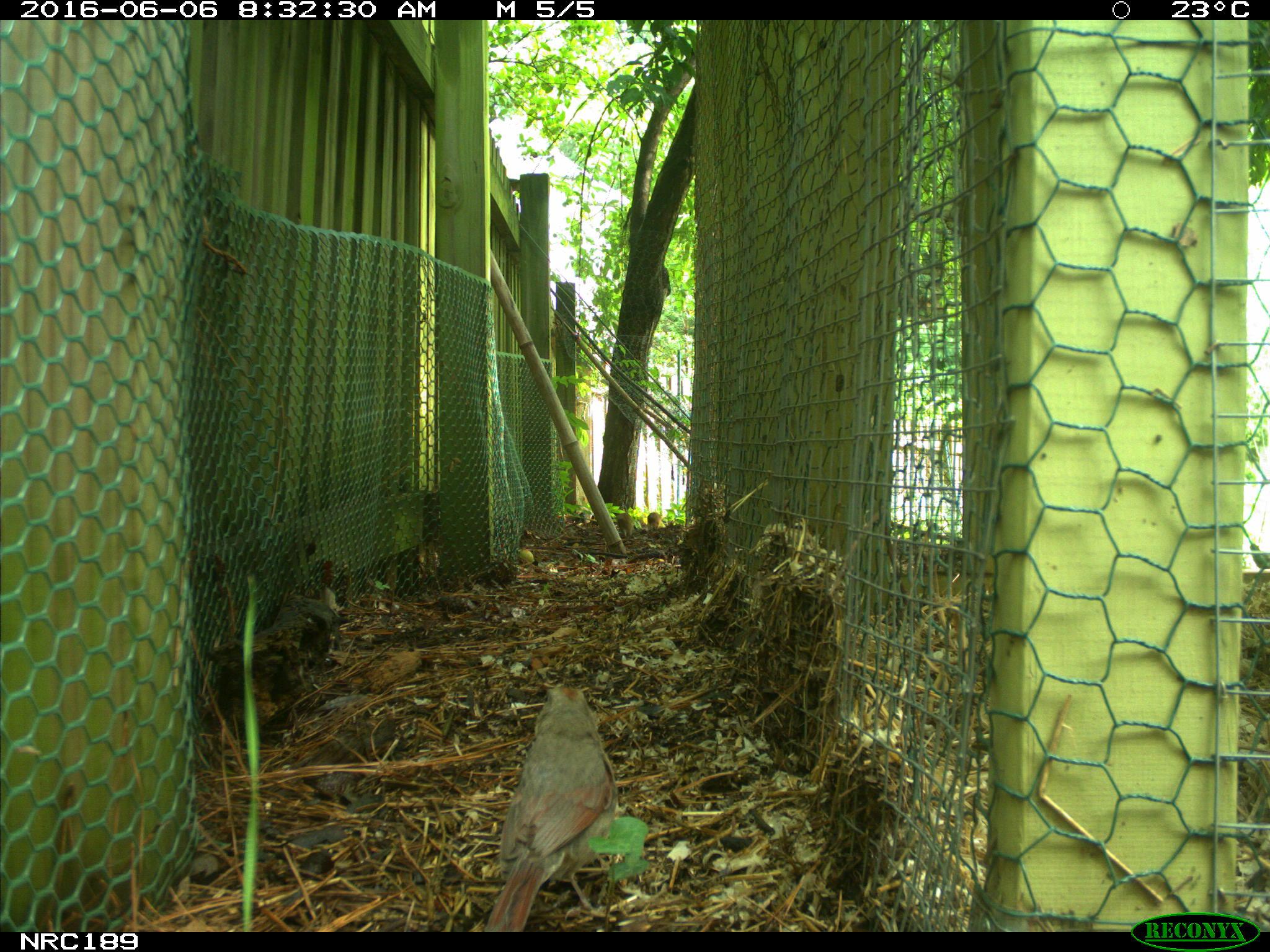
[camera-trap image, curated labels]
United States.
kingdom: Animalia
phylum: Chordata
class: Aves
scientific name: Aves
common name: bird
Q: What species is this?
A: Bird (Aves).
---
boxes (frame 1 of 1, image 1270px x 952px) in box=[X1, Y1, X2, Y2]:
Bird: box=[470, 668, 626, 927]